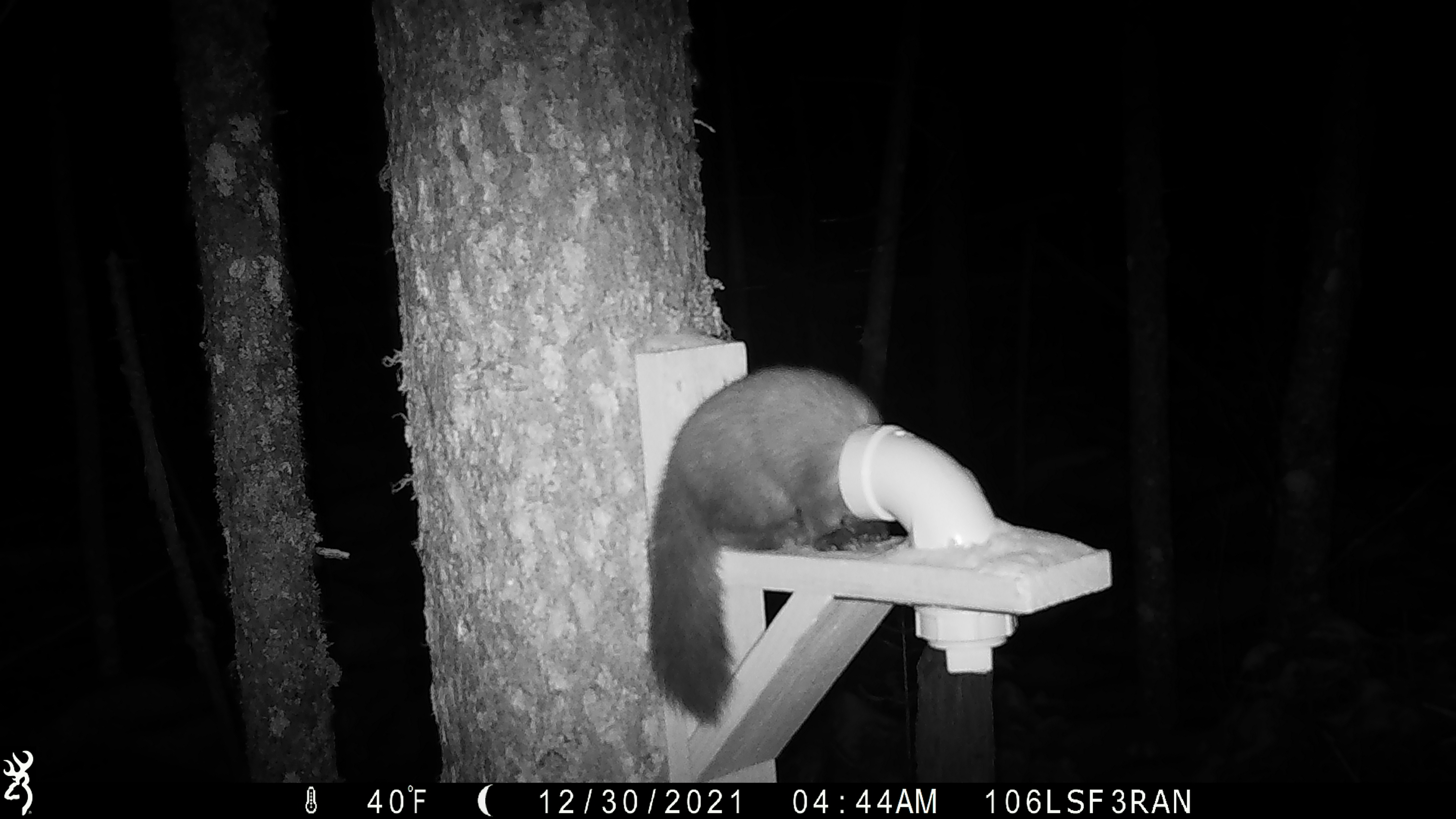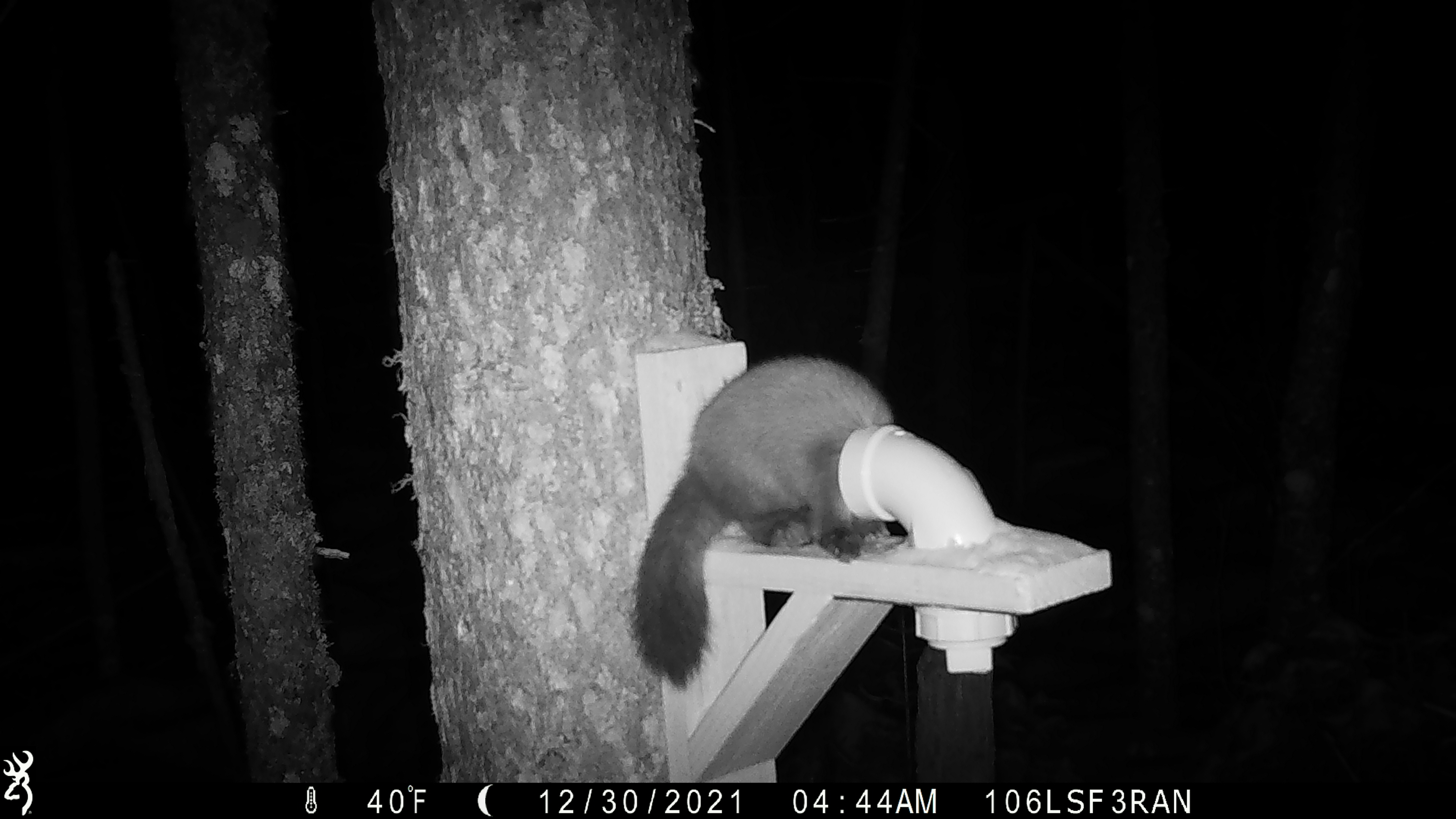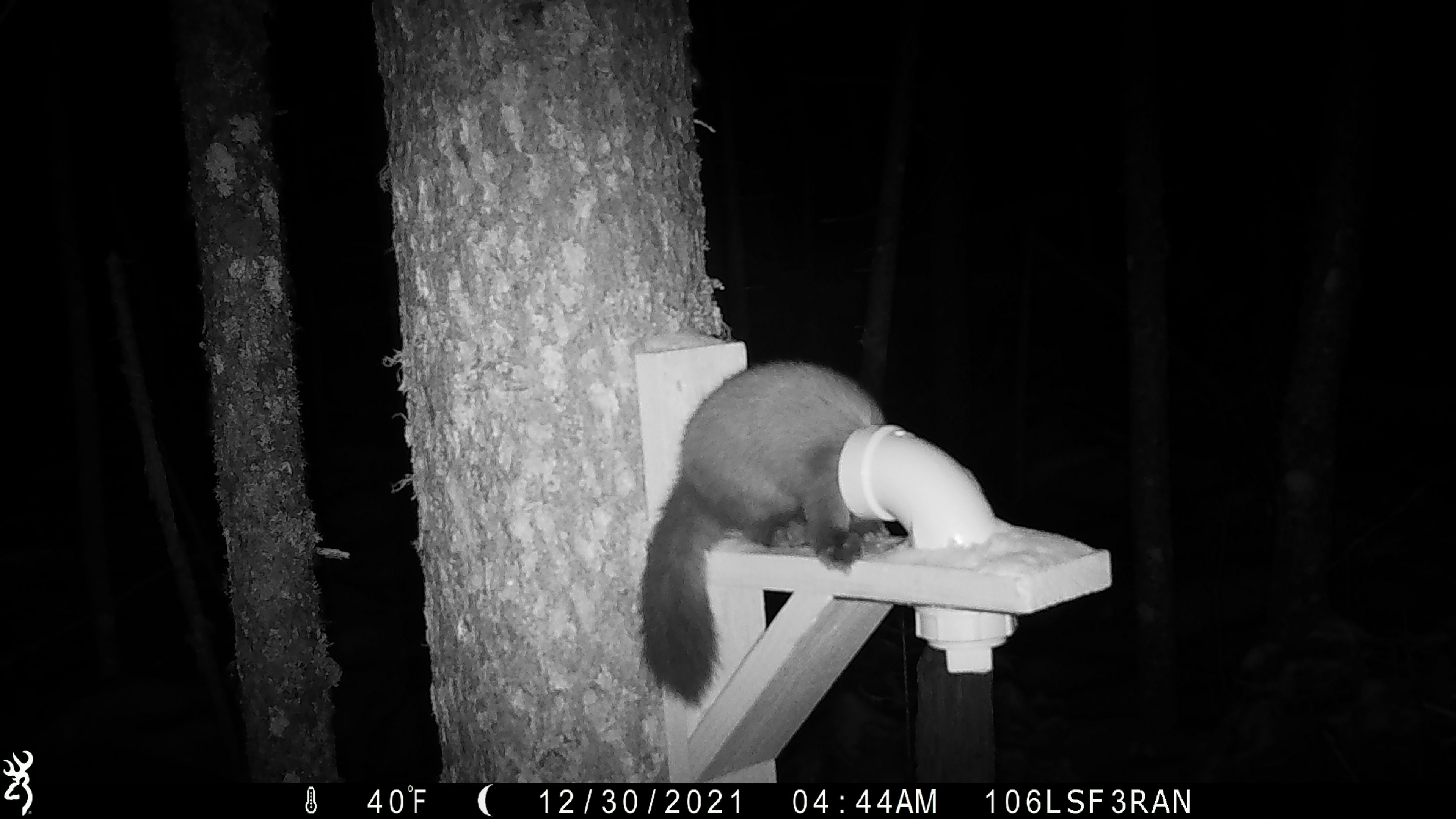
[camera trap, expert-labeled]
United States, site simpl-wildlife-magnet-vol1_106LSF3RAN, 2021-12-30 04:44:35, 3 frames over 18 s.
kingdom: Animalia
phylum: Chordata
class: Mammalia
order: Carnivora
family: Mustelidae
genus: Martes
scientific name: Martes americana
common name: american marten